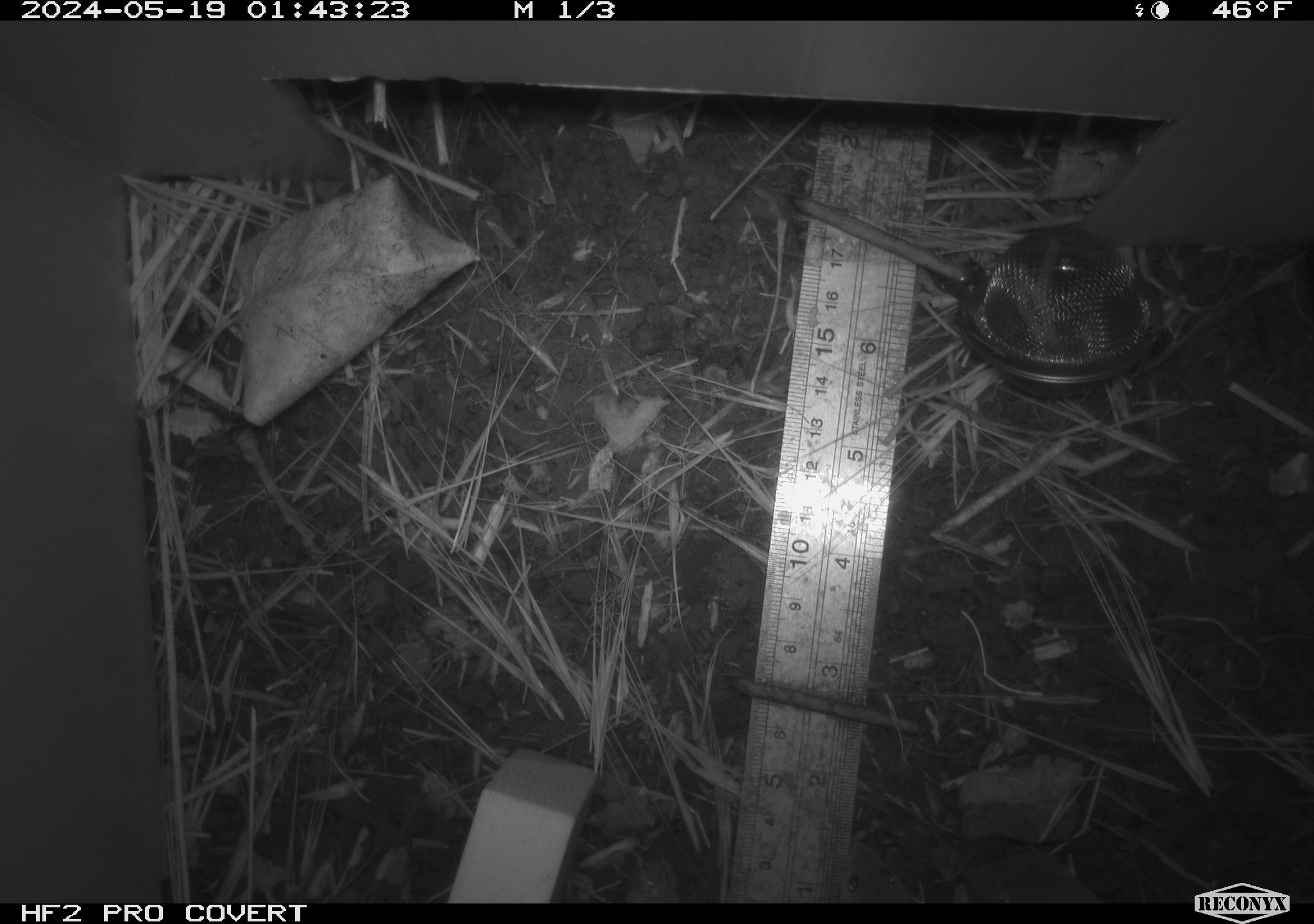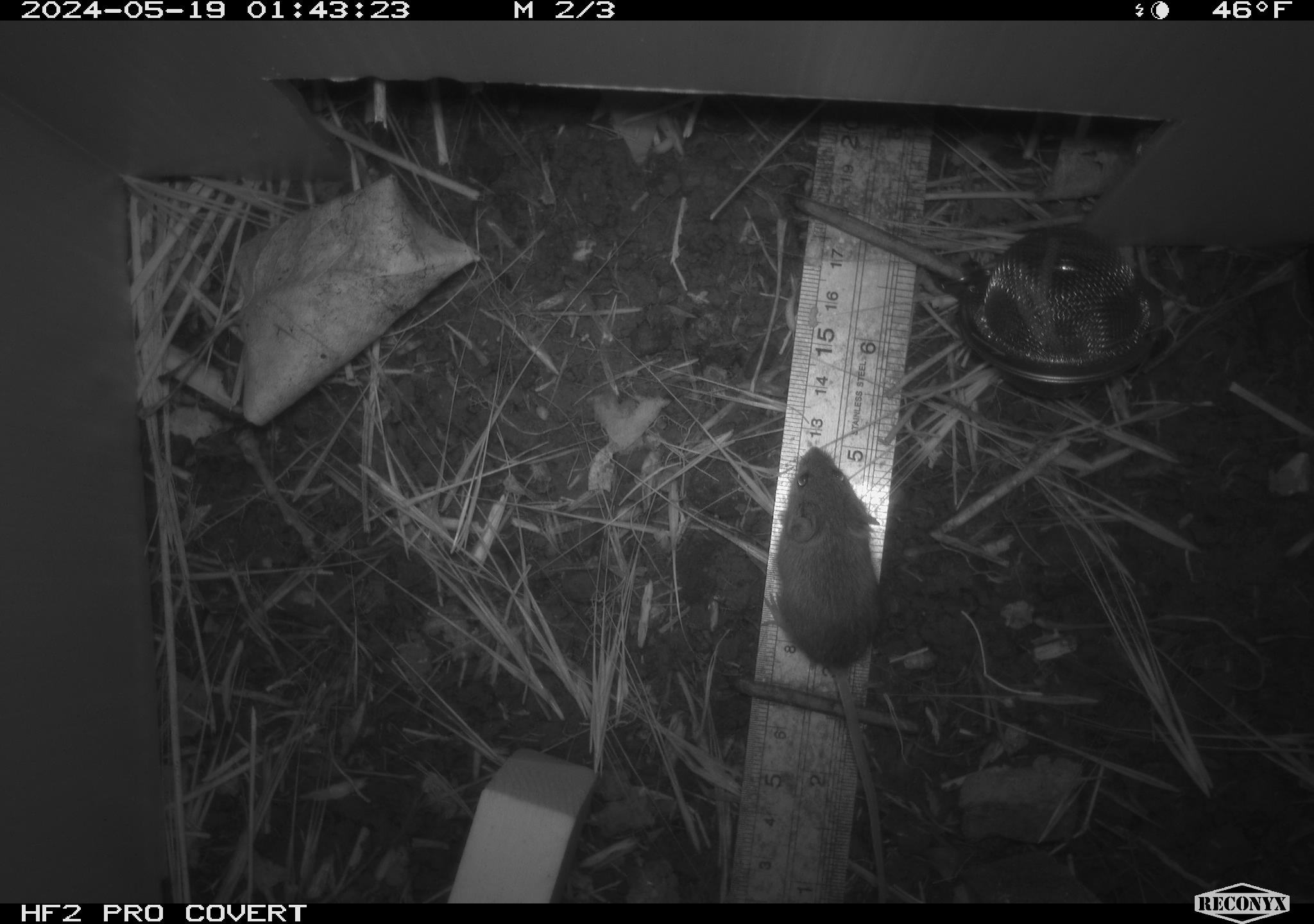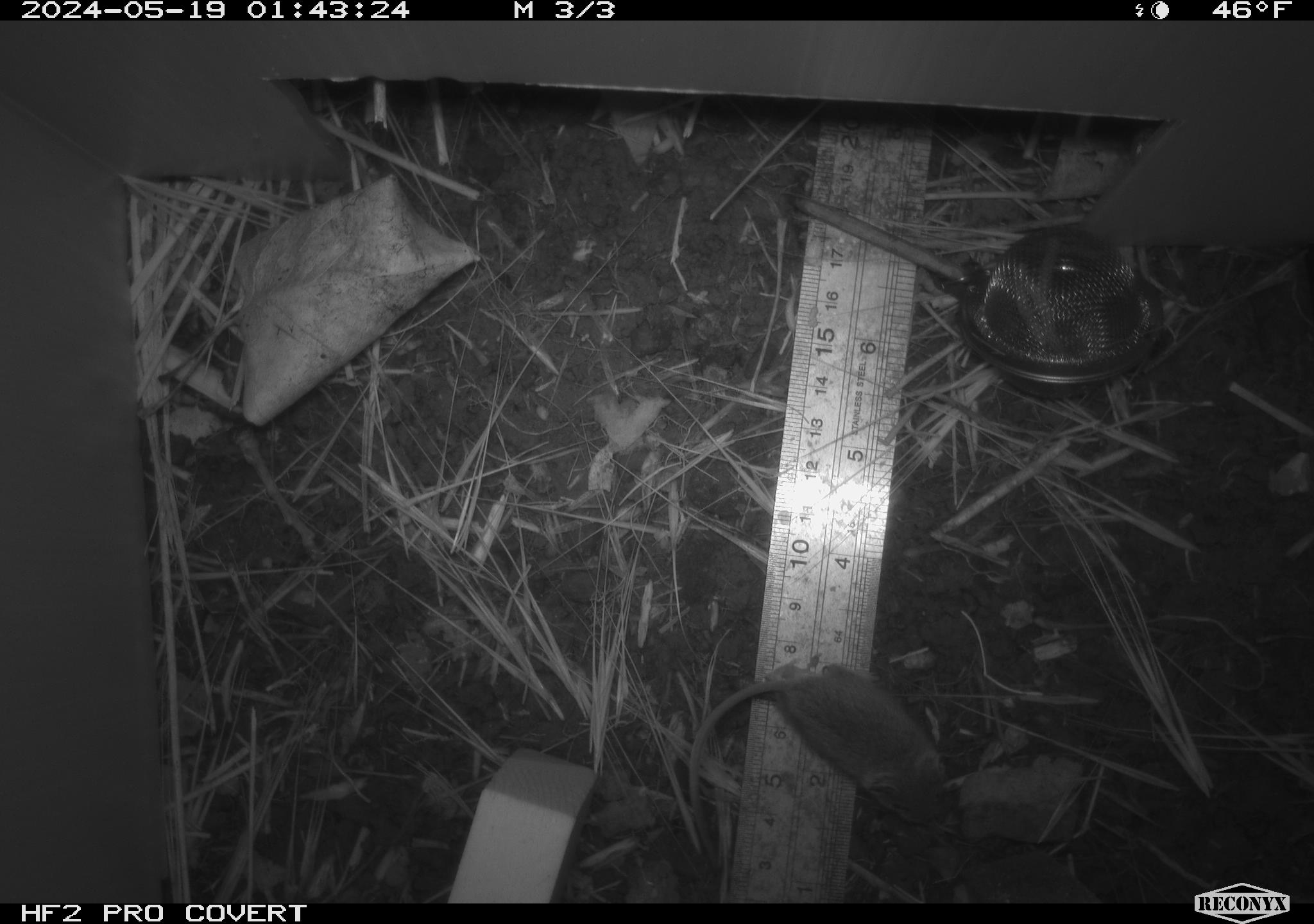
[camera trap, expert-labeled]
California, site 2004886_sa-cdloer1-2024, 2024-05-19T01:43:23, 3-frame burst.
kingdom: Animalia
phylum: Chordata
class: Mammalia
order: Rodentia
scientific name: Rodentia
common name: mouse species